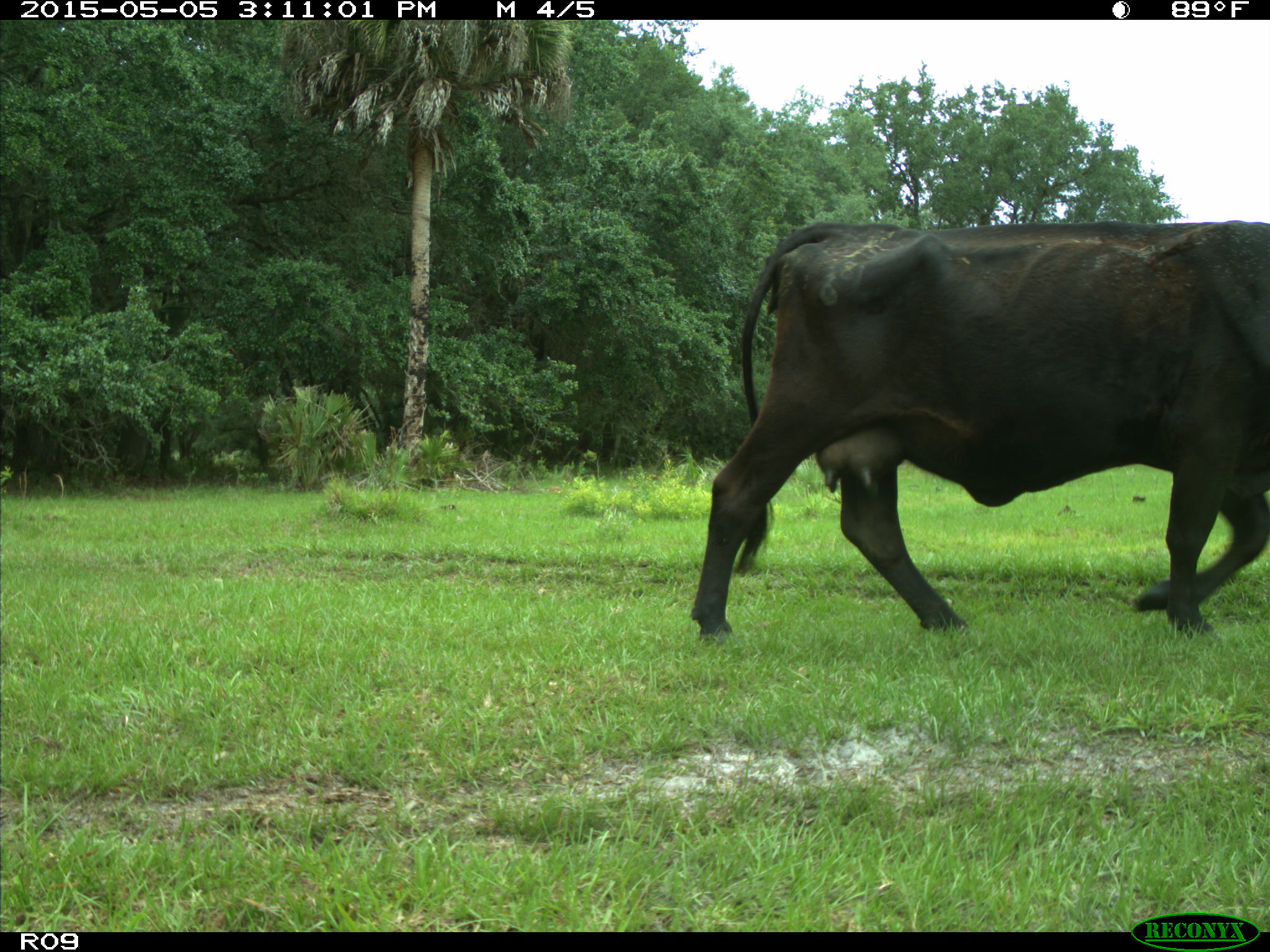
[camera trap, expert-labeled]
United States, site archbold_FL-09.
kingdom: Animalia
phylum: Chordata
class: Mammalia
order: Artiodactyla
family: Bovidae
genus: Bos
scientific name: Bos taurus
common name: domestic cow